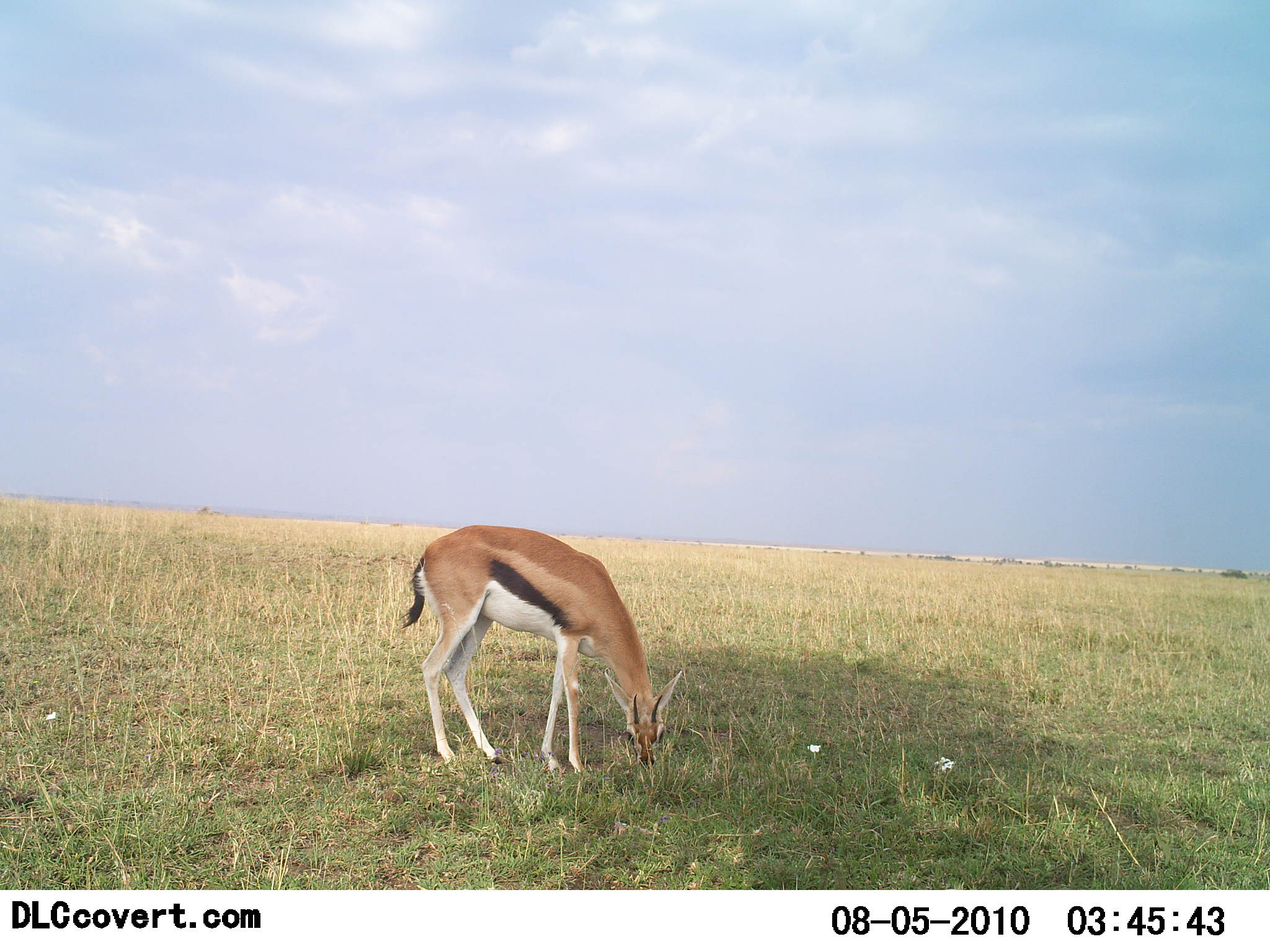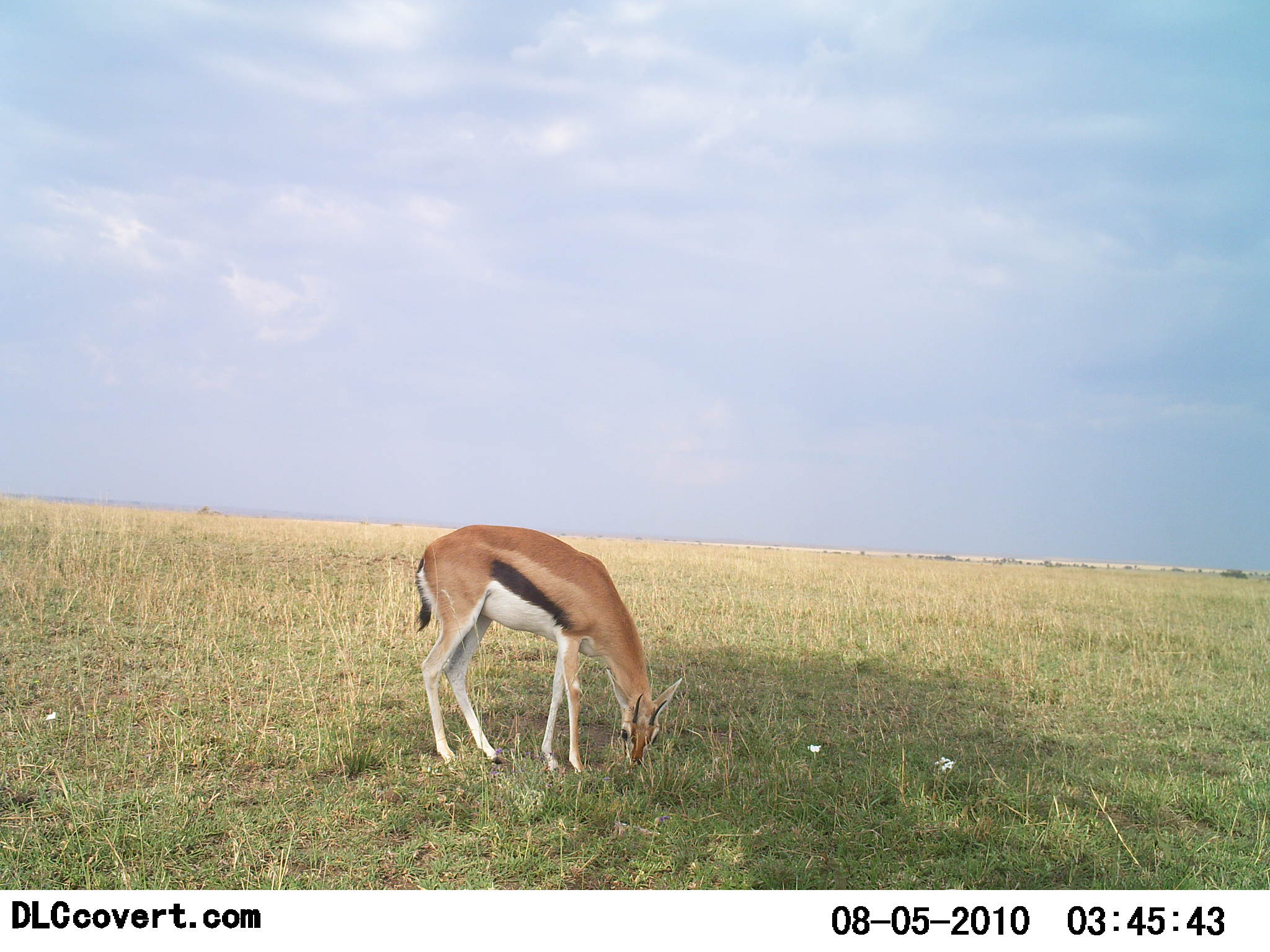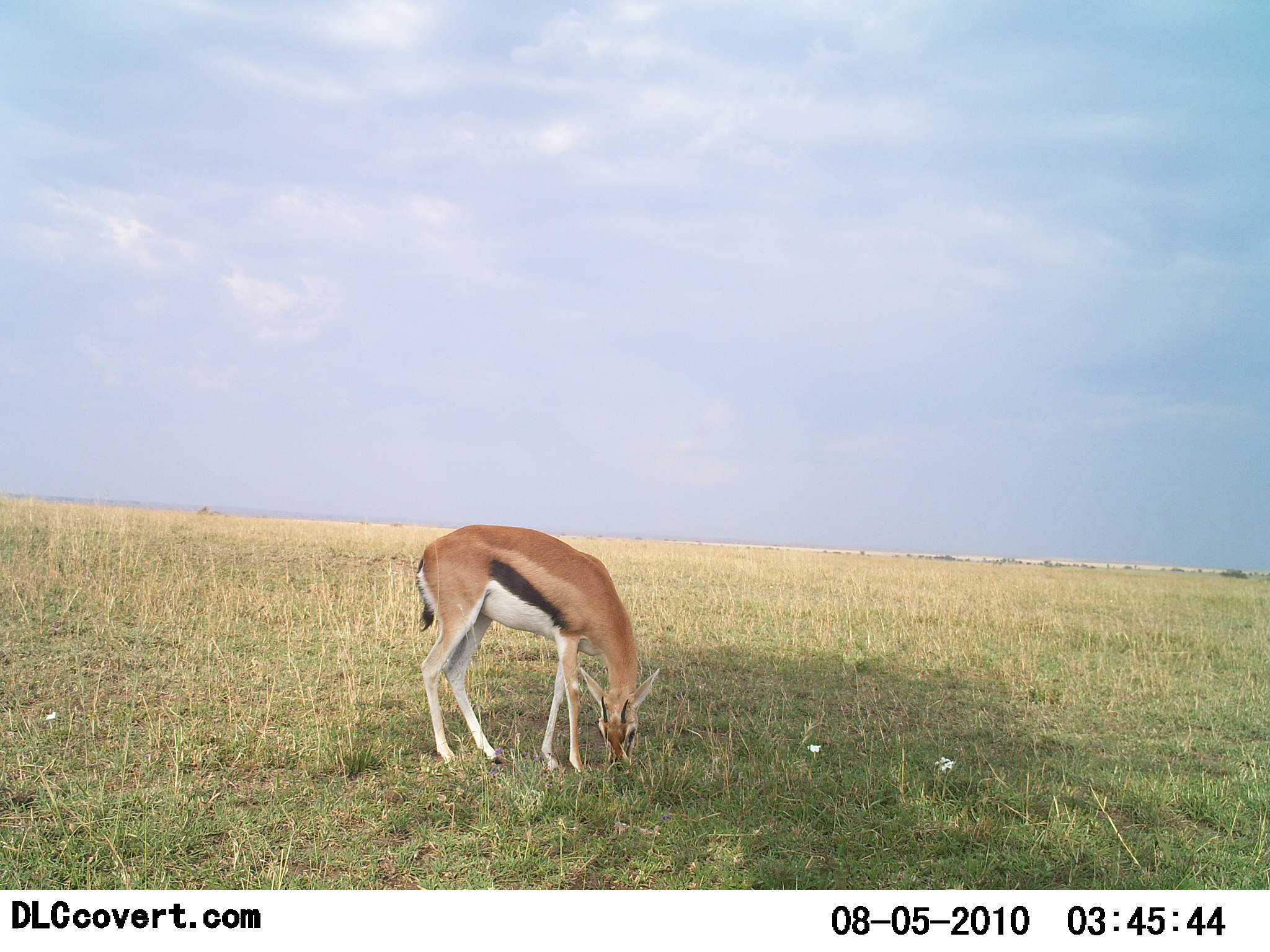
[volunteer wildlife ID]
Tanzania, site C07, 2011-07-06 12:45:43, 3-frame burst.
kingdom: Animalia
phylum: Chordata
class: Mammalia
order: Artiodactyla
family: Bovidae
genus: Eudorcas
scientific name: Eudorcas thomsonii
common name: thomson's gazelle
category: gazellethomsons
Gazellethomsons (thomson's gazelle) (Eudorcas thomsonii), count 1. Behavior (volunteer vote fractions): standing 36%, resting 0%, moving 0%, interacting 0%. Young present (vote fraction): 0%. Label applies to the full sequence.